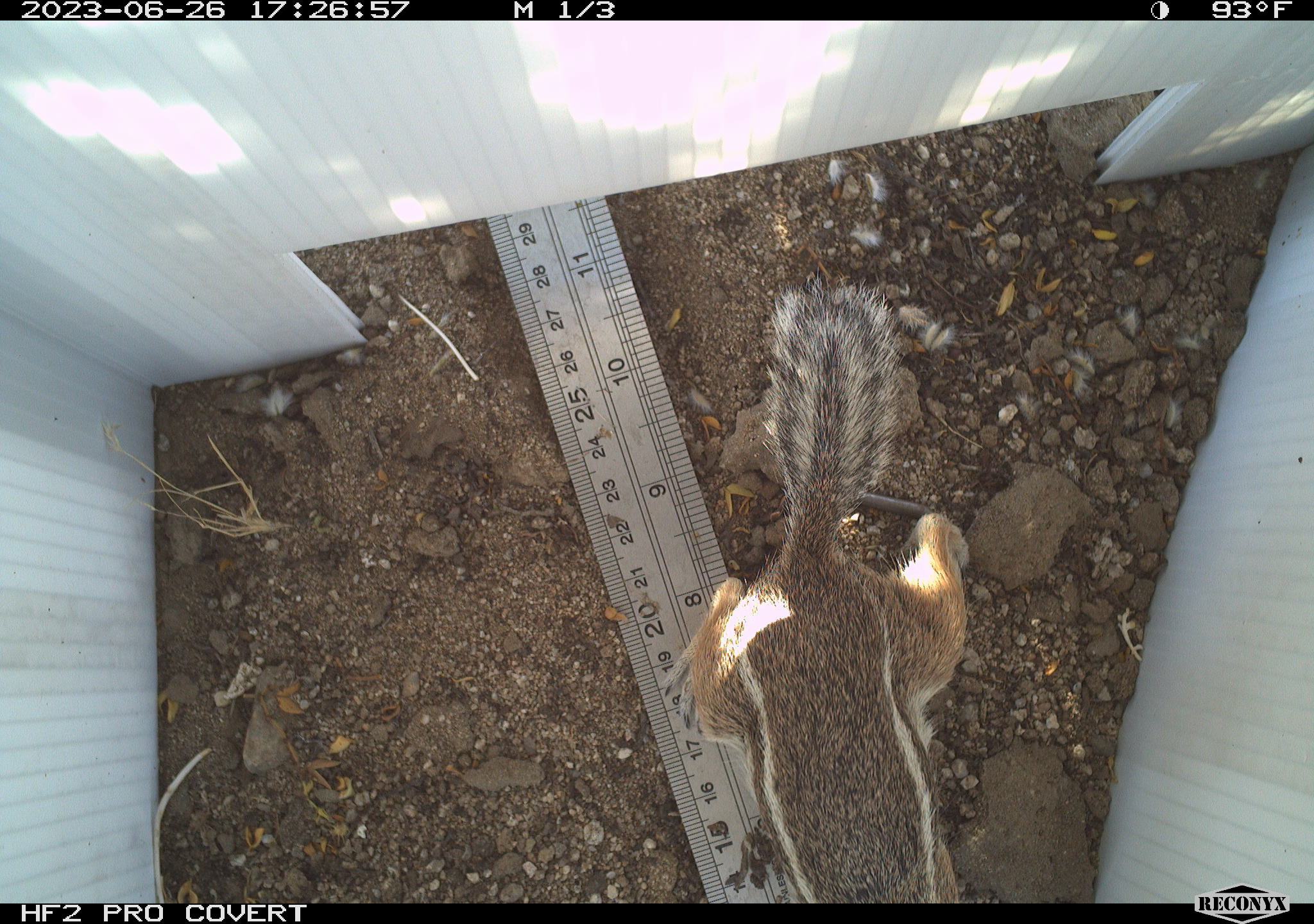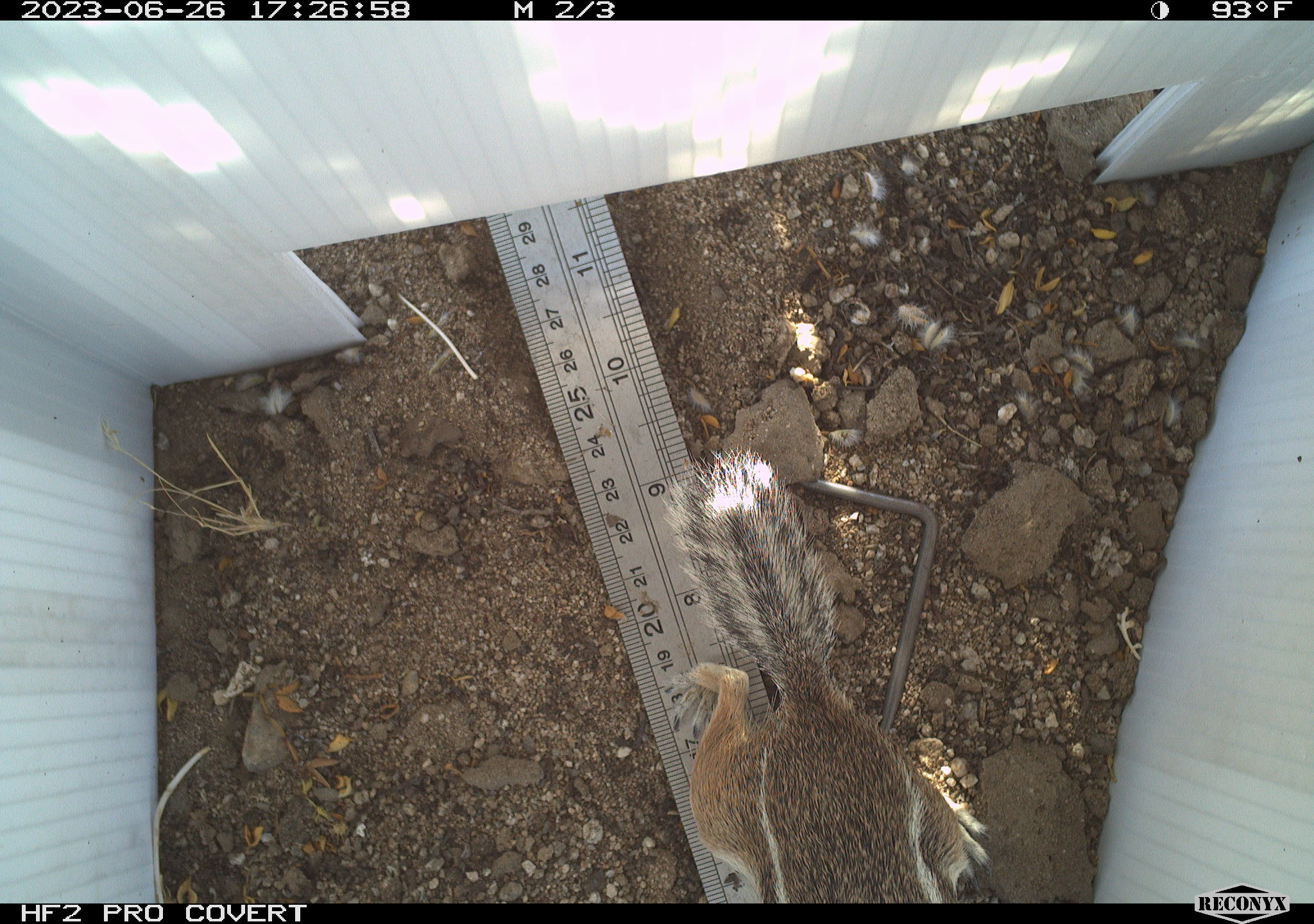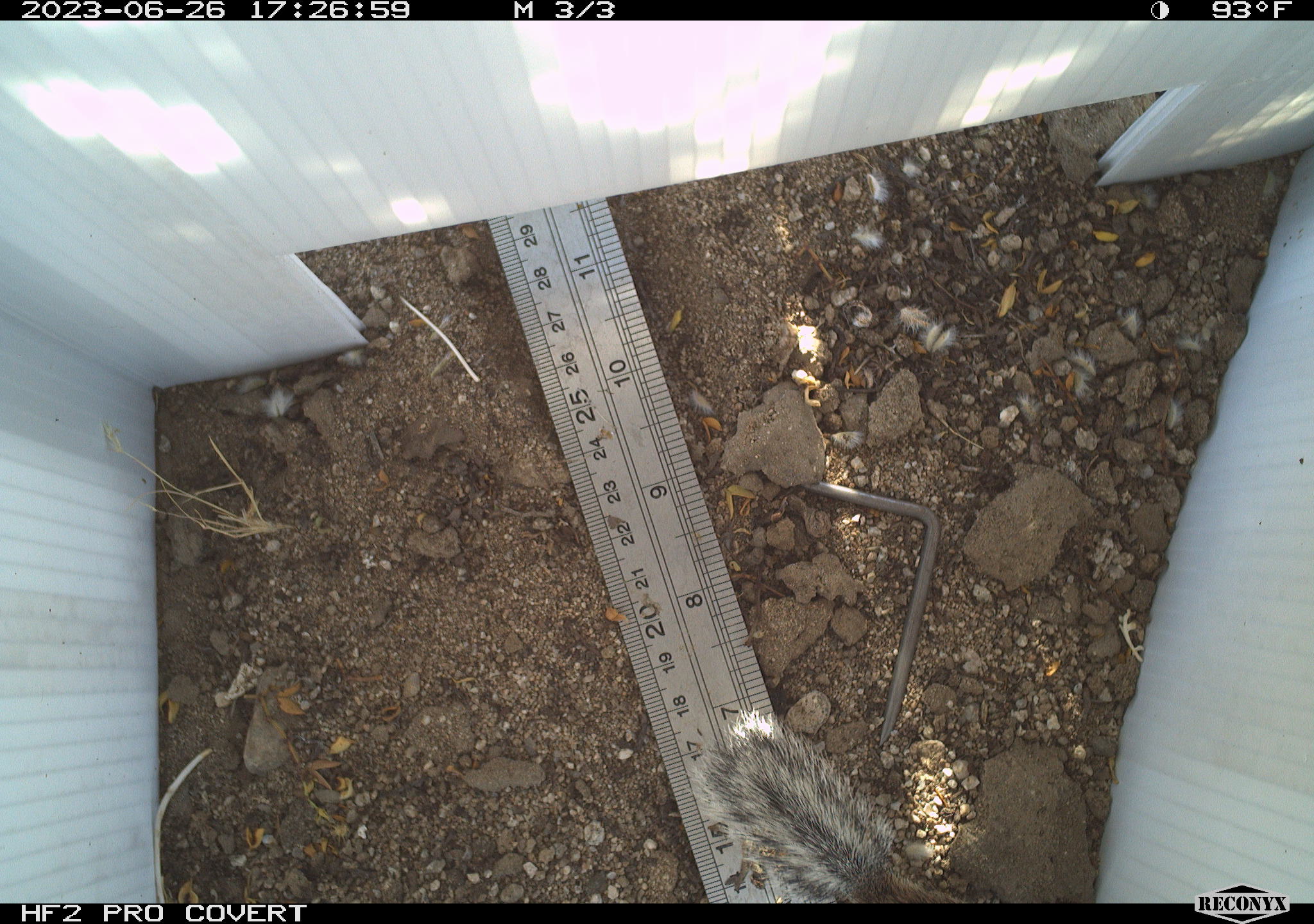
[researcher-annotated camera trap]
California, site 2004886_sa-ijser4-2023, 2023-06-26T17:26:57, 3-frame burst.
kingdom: Animalia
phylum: Chordata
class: Mammalia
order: Rodentia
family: Sciuridae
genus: Ammospermophilus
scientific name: Ammospermophilus leucurus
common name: white-tailed antelope squirrel